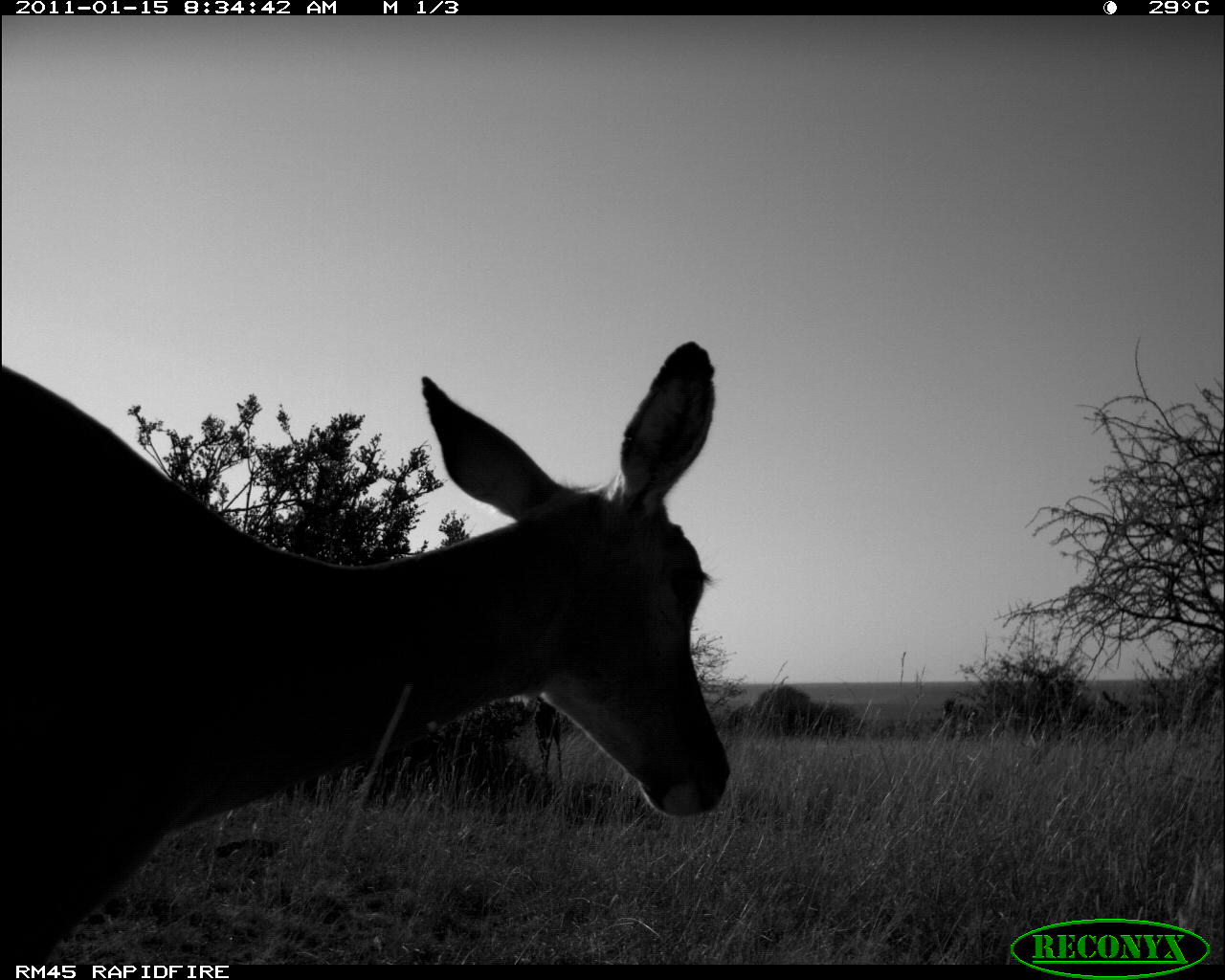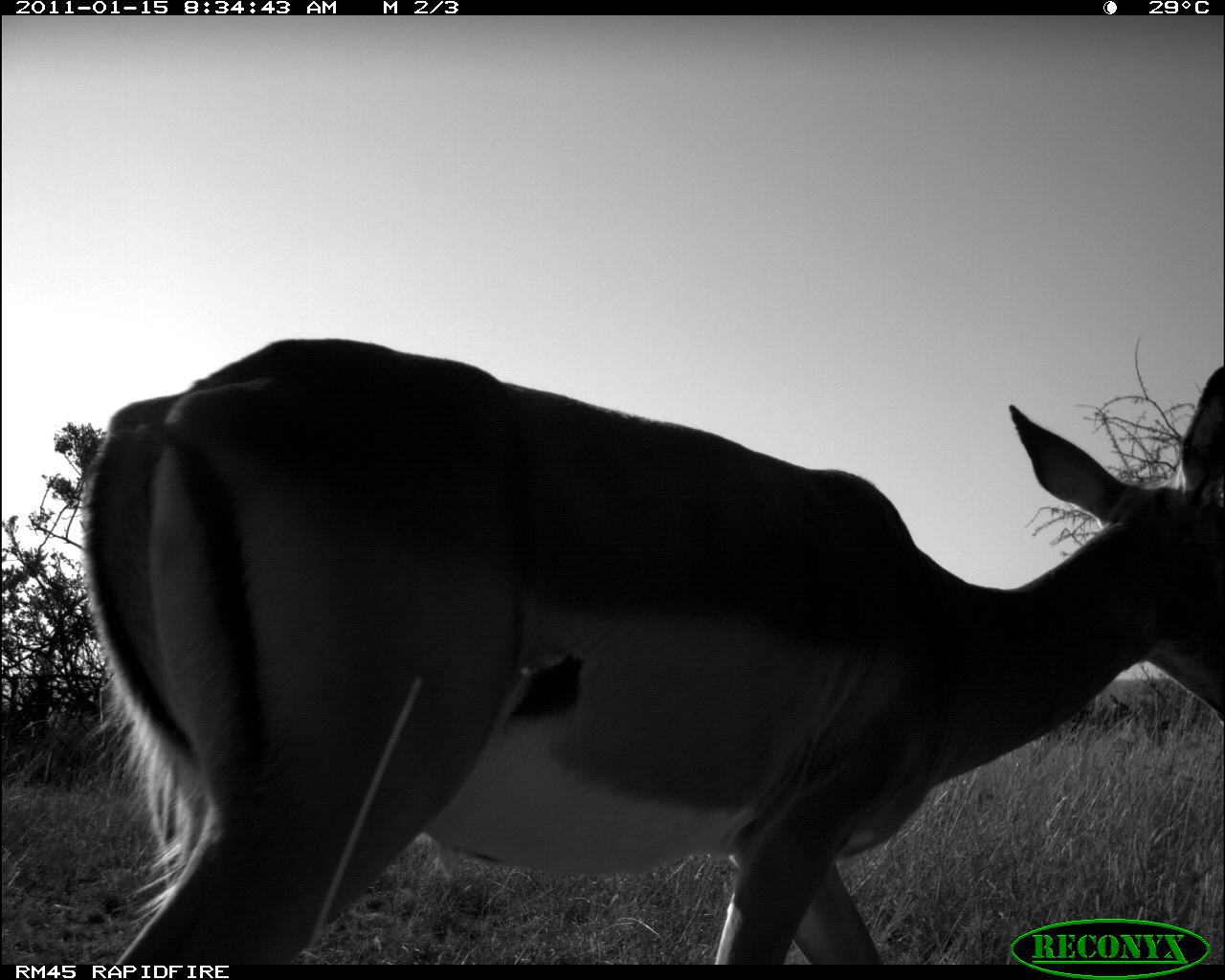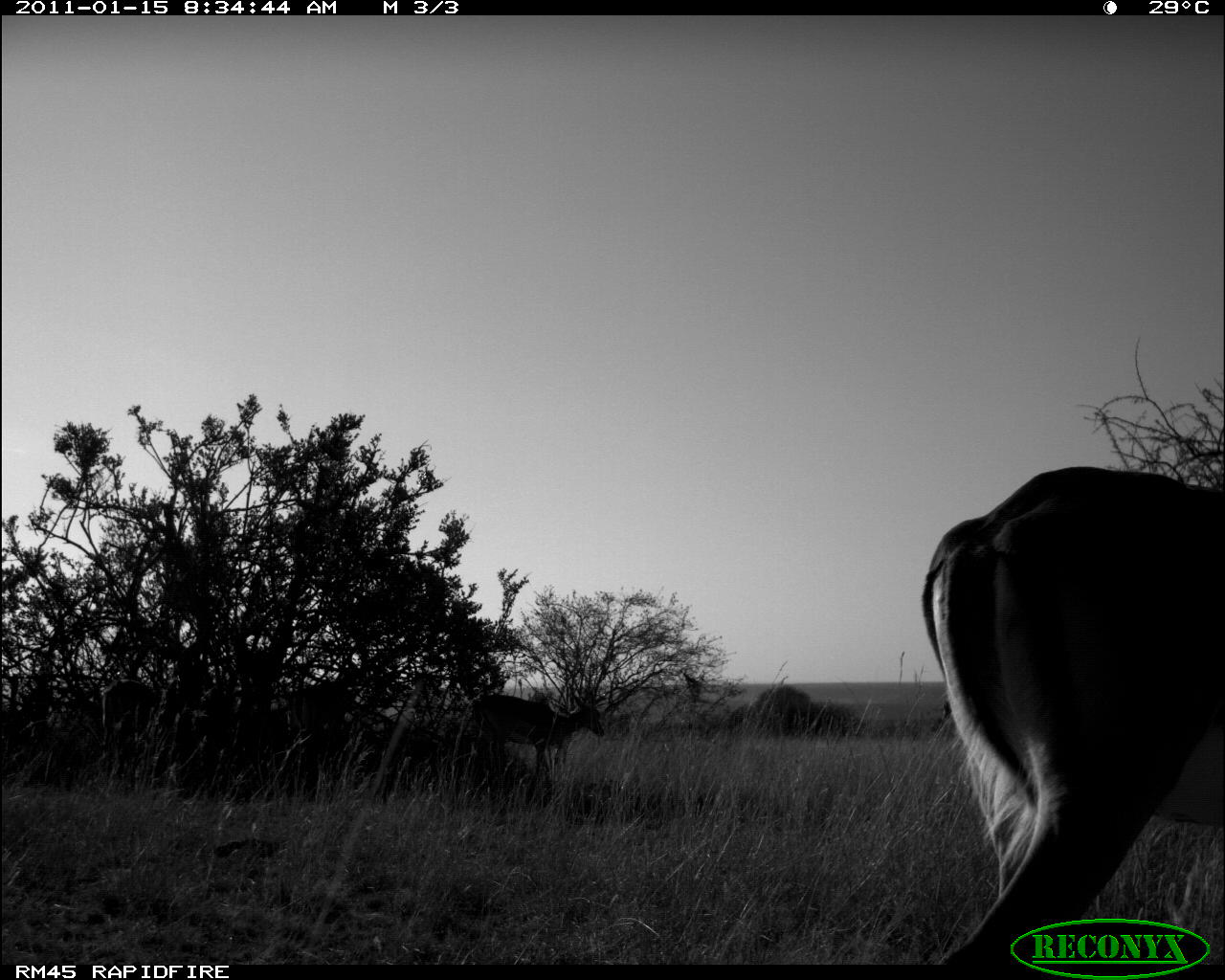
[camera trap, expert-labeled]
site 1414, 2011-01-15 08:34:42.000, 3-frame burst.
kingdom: Animalia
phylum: Chordata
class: Mammalia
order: Artiodactyla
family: Bovidae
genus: Aepyceros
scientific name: Aepyceros melampus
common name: impala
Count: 1.